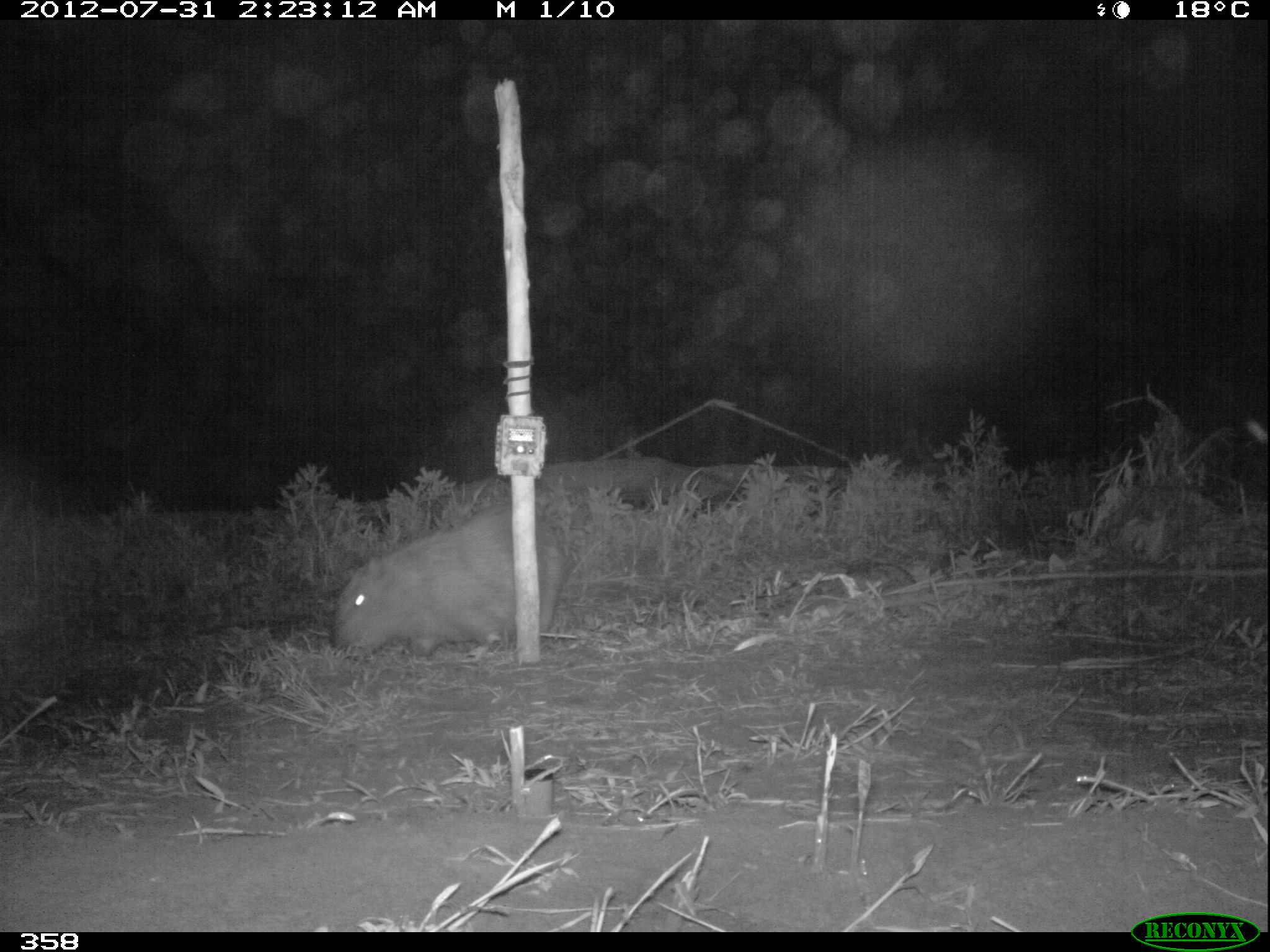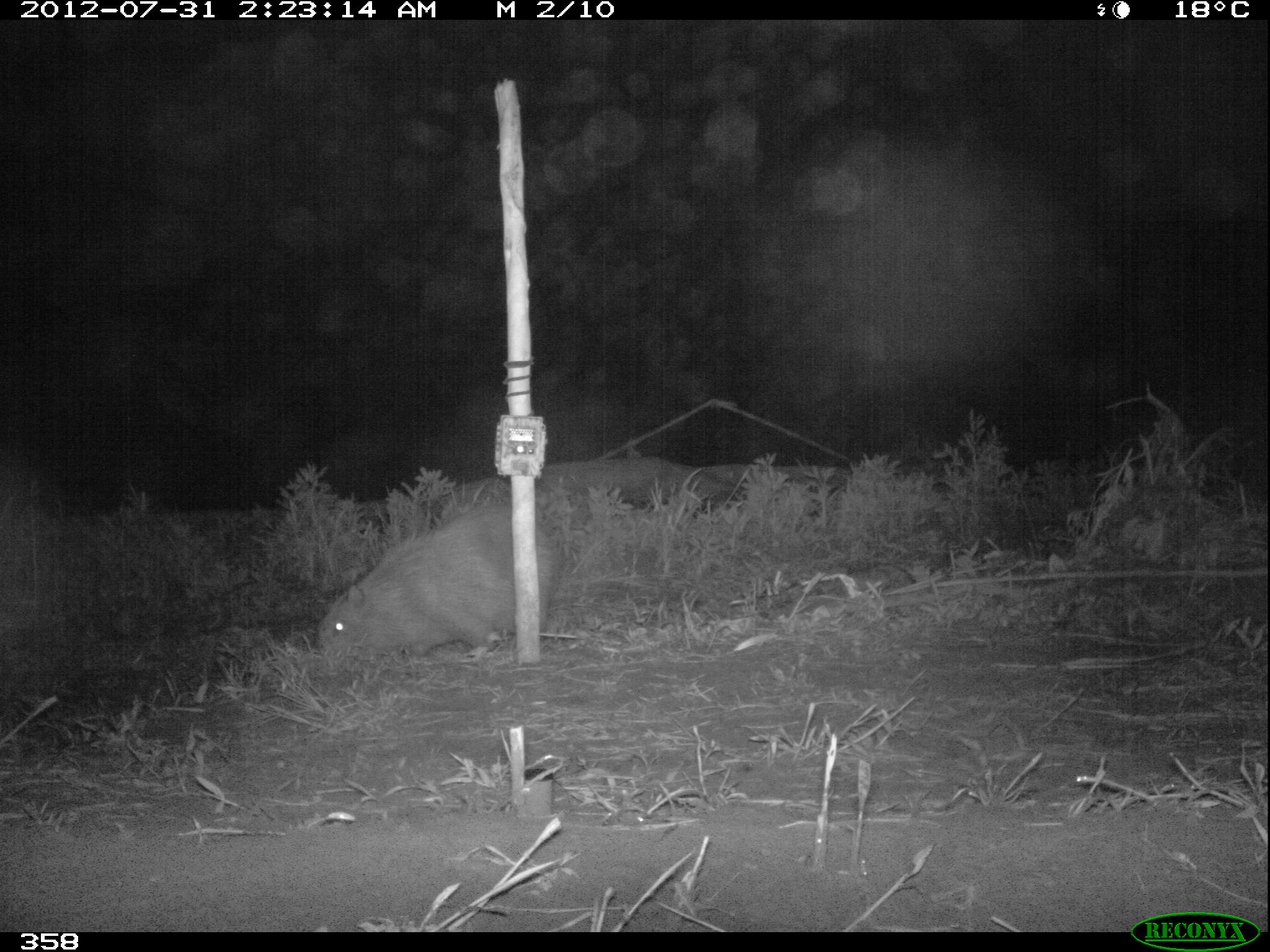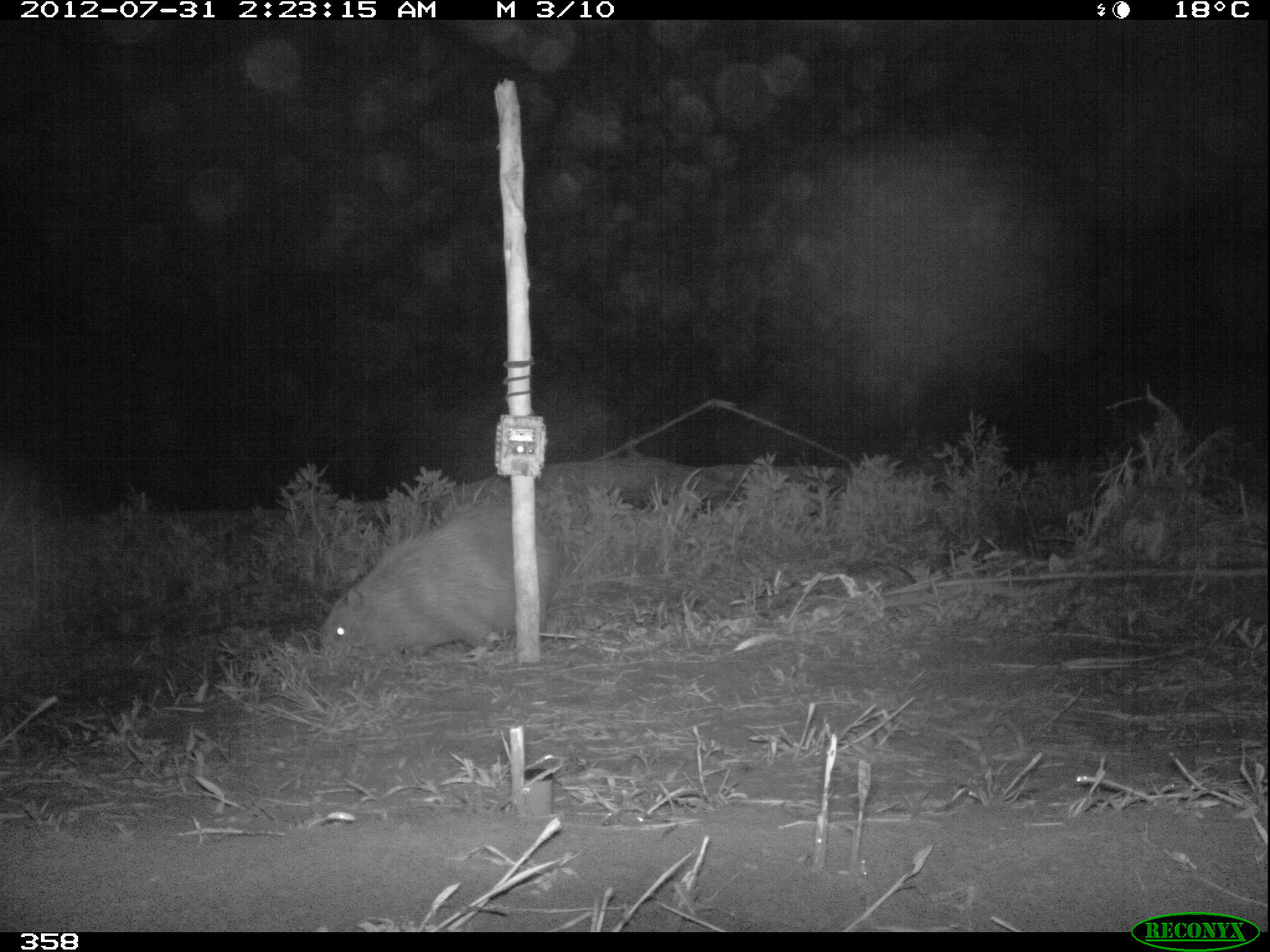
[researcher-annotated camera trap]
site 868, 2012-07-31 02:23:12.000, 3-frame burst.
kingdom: Animalia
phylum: Chordata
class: Mammalia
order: Rodentia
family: Caviidae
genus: Hydrochoerus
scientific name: Hydrochoerus hydrochaeris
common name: capybara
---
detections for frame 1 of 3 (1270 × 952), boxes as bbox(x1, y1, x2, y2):
hydrochoerus hydrochaeris: bbox(331, 501, 564, 651)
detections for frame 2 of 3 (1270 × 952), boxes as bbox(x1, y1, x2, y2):
hydrochoerus hydrochaeris: bbox(315, 505, 551, 657)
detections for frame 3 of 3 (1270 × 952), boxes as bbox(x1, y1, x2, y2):
hydrochoerus hydrochaeris: bbox(317, 500, 547, 657)